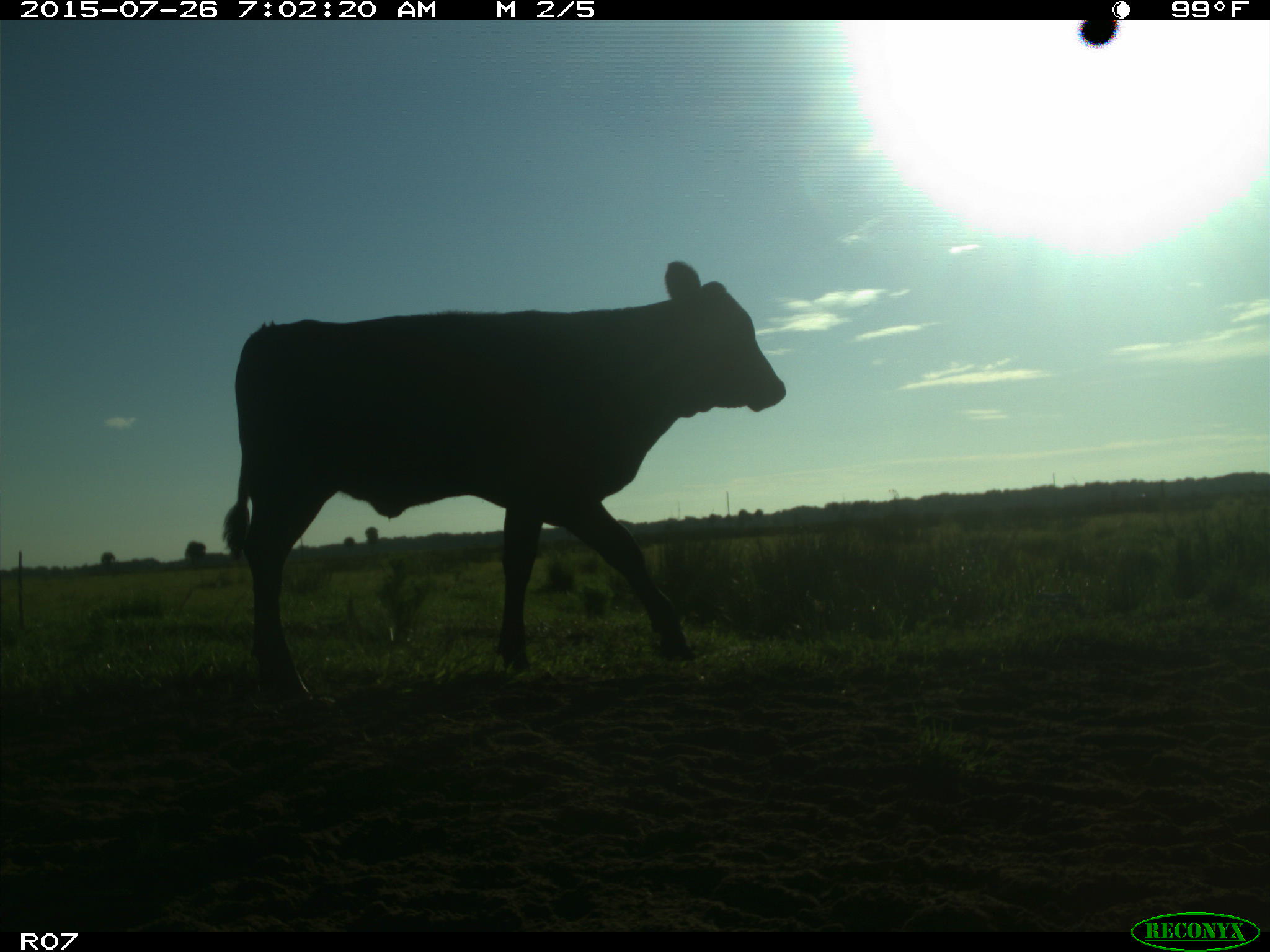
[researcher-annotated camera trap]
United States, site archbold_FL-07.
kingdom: Animalia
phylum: Chordata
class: Mammalia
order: Artiodactyla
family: Bovidae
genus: Bos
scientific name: Bos taurus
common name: domestic cow